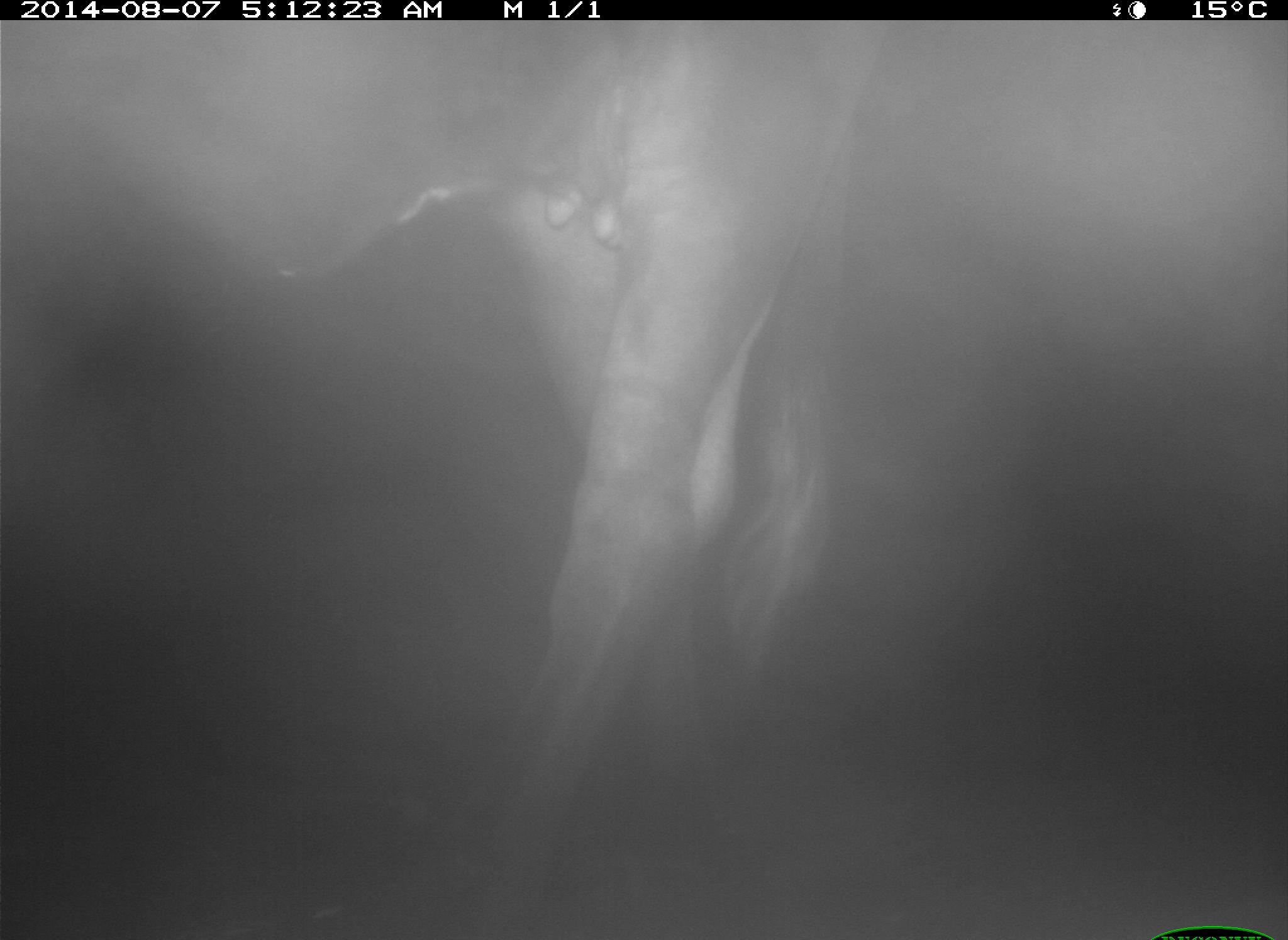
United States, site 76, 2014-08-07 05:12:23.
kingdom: Animalia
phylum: Chordata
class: Mammalia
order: Artiodactyla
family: Bovidae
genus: Bos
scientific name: Bos taurus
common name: cow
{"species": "cow (Bos taurus)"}